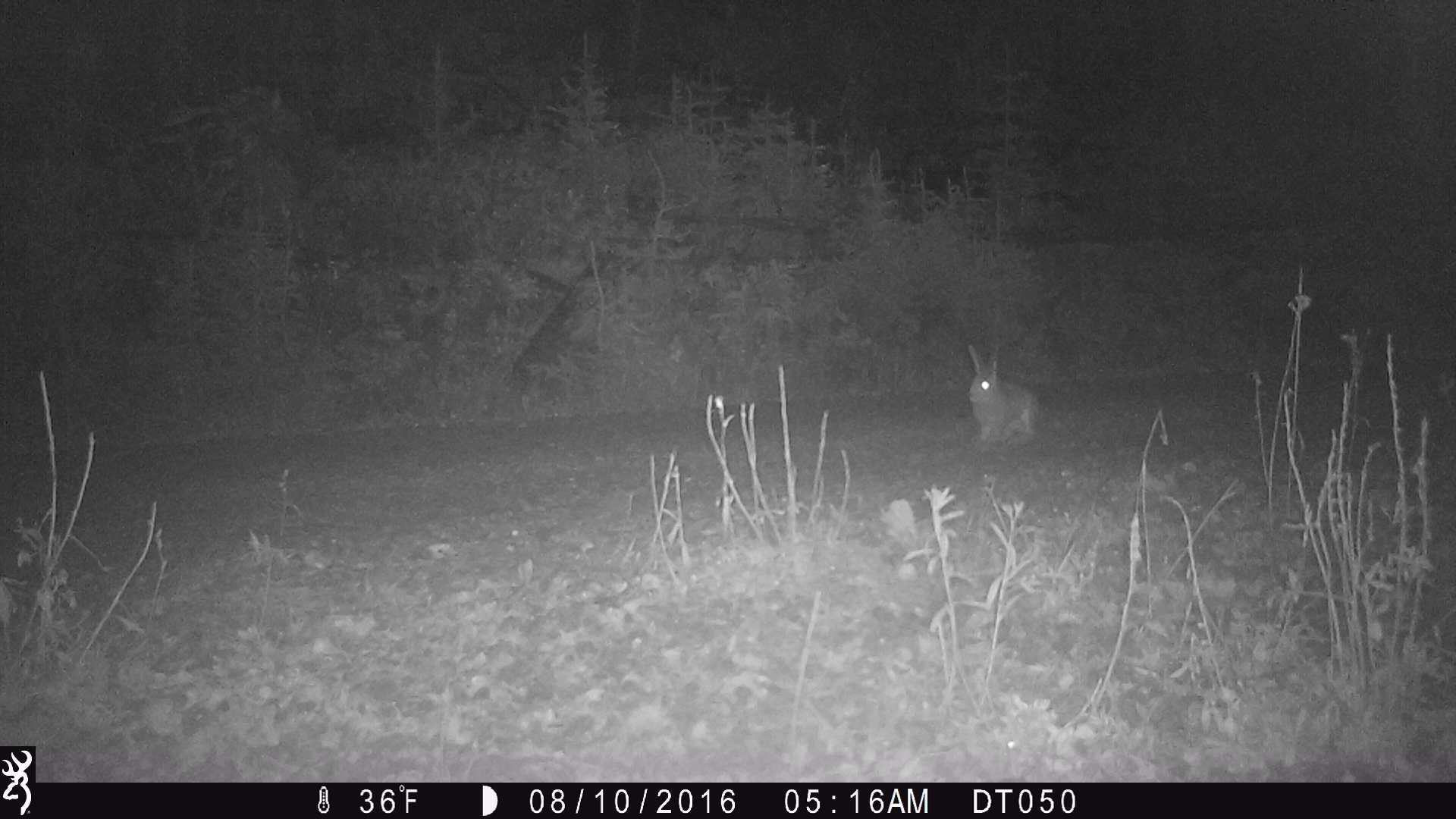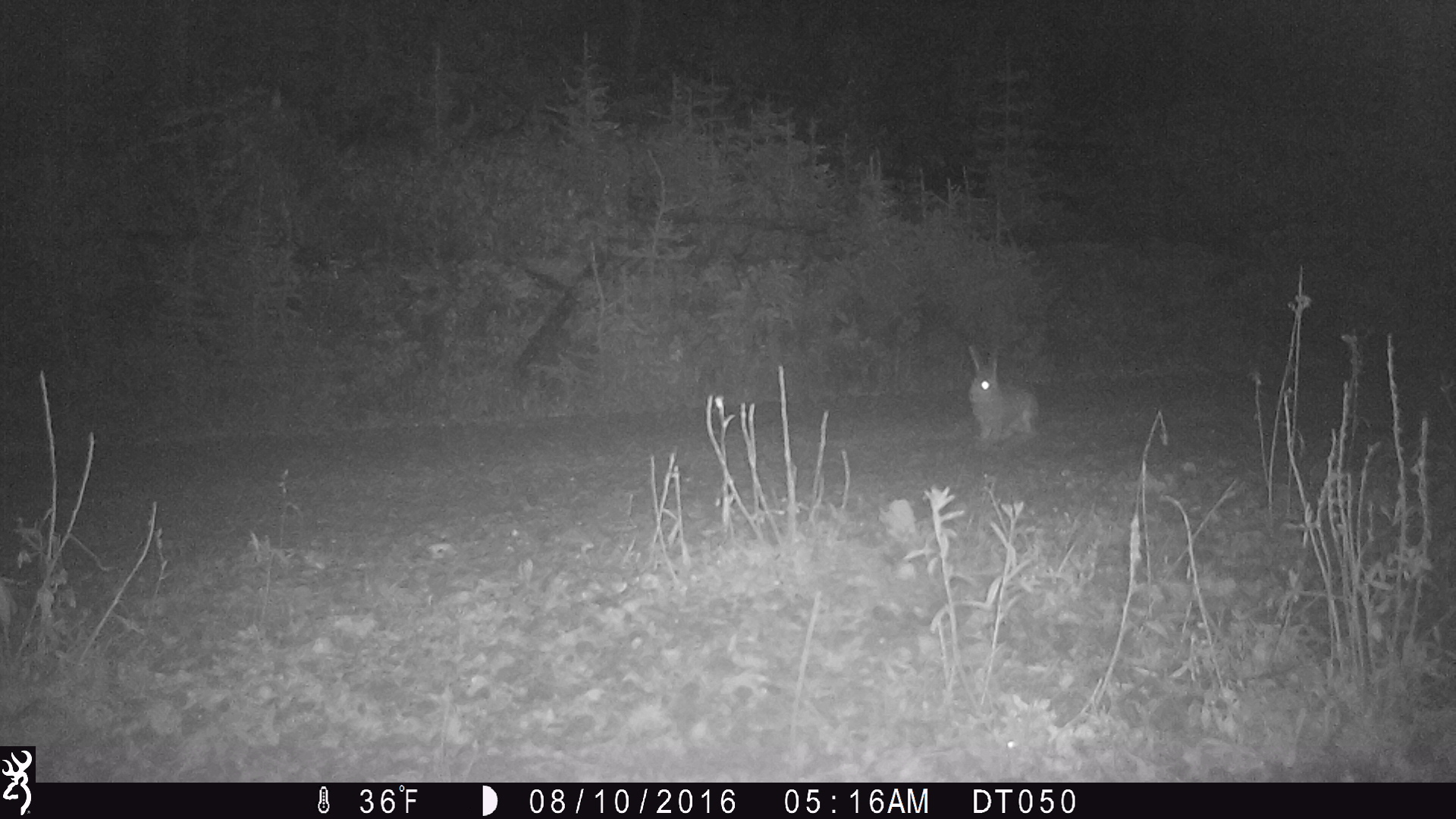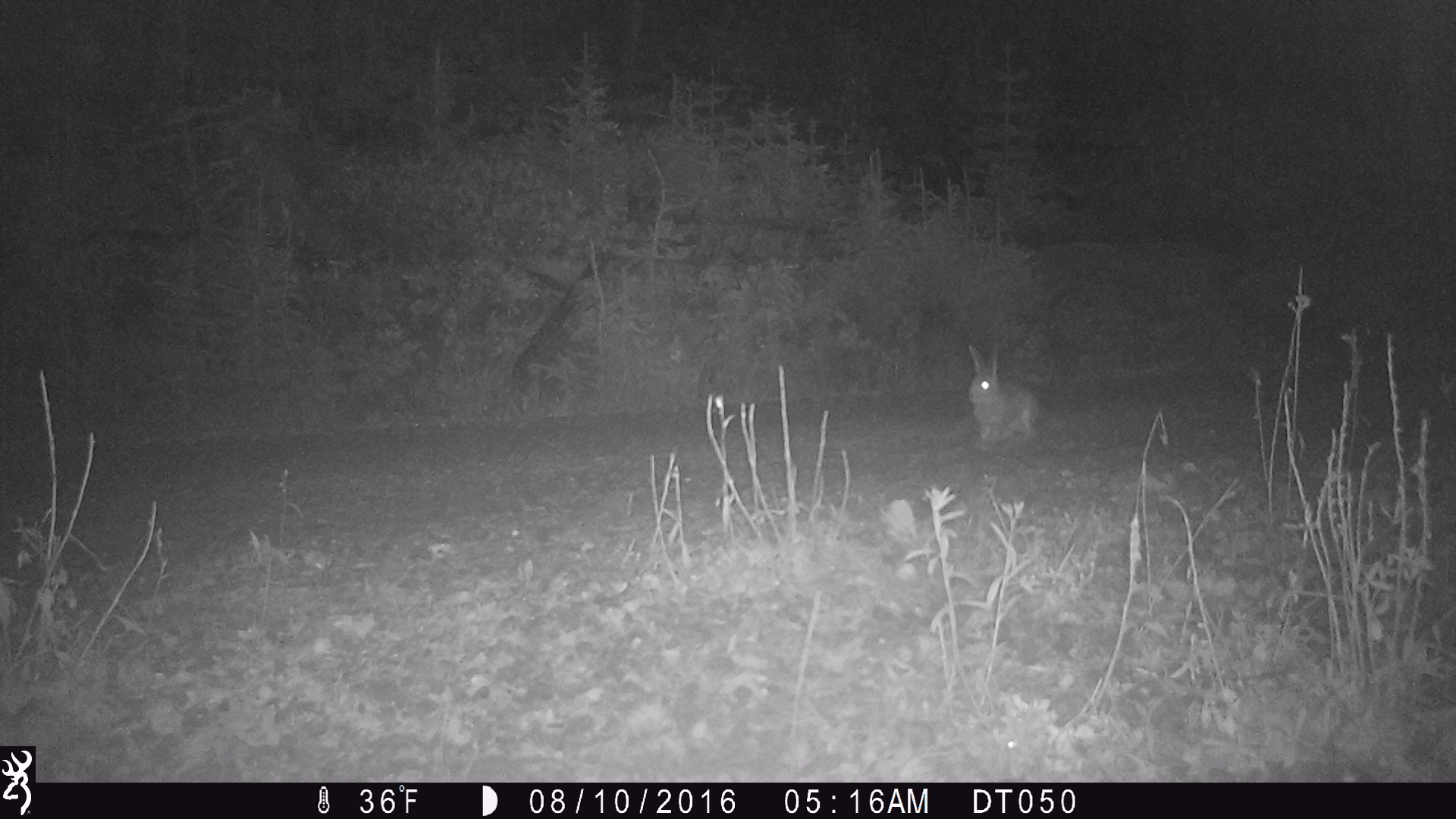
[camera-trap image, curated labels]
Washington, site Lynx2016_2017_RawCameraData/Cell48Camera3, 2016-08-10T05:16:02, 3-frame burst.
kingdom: Animalia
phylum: Chordata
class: Mammalia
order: Lagomorpha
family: Leporidae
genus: Lepus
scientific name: Lepus americanus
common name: snowshoe hare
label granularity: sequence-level